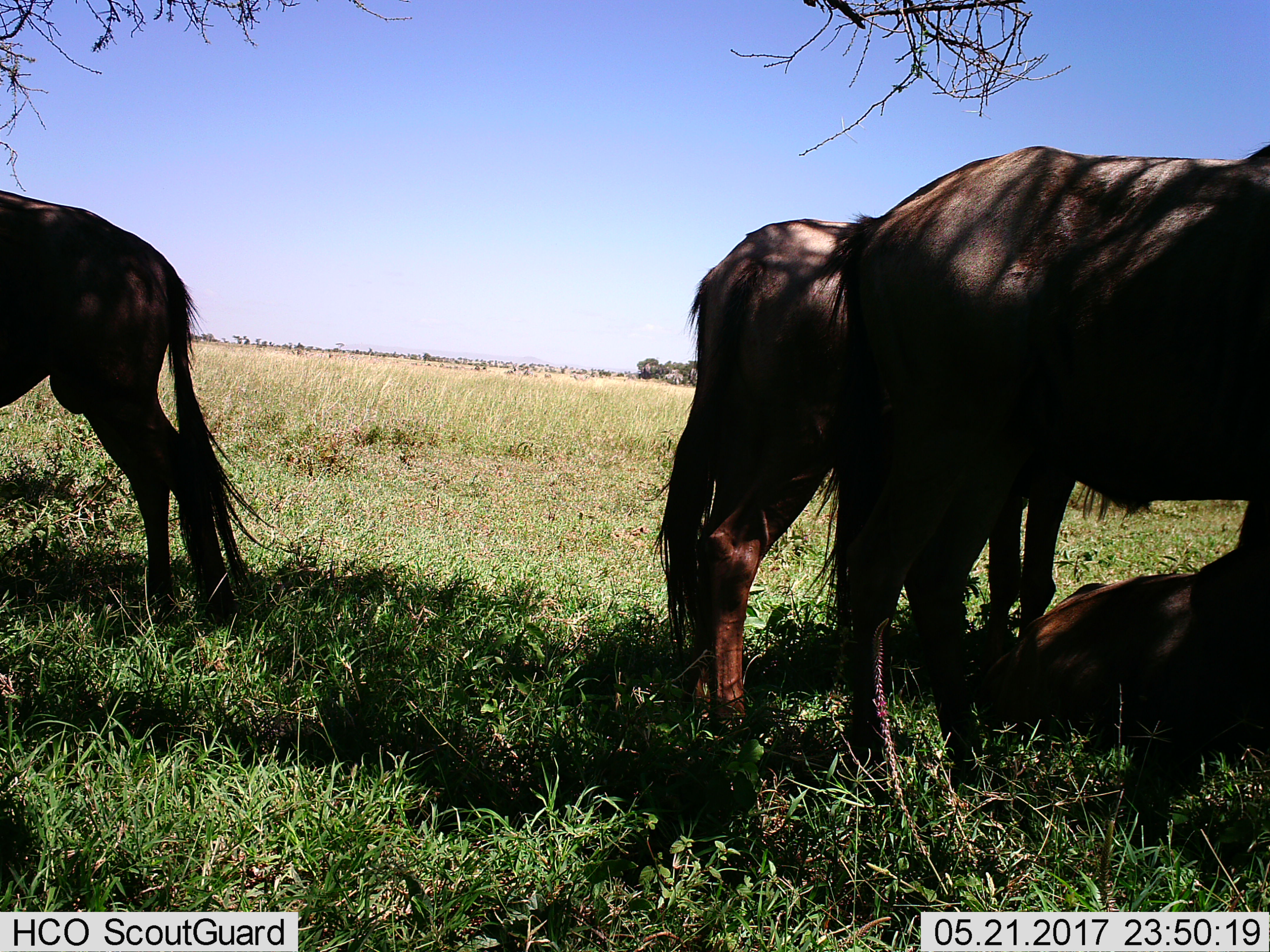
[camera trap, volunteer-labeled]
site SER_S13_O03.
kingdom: Animalia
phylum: Chordata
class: Mammalia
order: Artiodactyla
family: Bovidae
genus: Connochaetes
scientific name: Connochaetes taurinus taurinus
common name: blue wildebeest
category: wildebeestblue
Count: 4.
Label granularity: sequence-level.